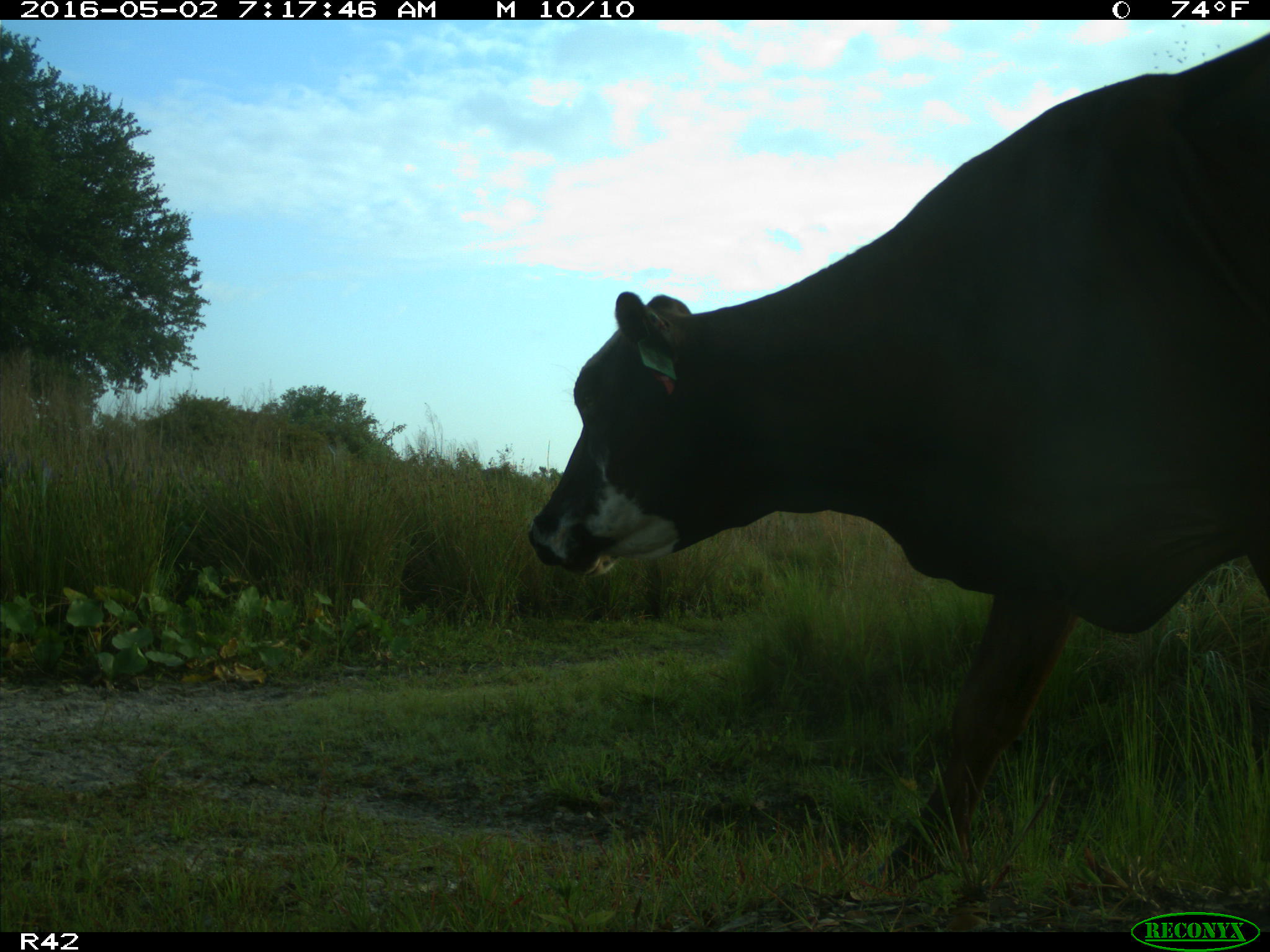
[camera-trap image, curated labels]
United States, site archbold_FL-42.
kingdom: Animalia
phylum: Chordata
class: Mammalia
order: Artiodactyla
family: Bovidae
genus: Bos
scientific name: Bos taurus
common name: domestic cow